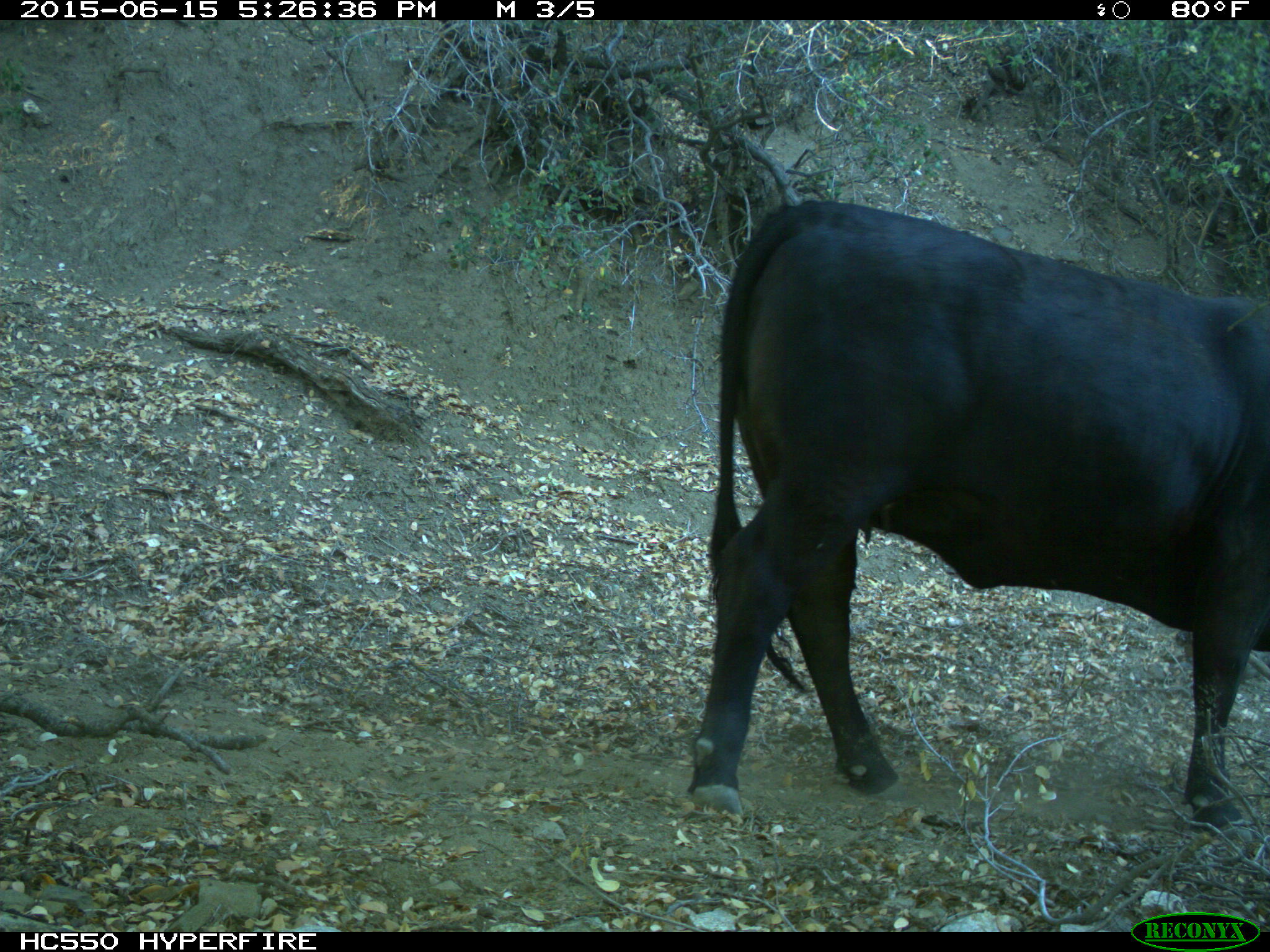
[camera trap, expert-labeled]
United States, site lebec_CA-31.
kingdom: Animalia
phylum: Chordata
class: Mammalia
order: Artiodactyla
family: Bovidae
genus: Bos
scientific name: Bos taurus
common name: domestic cow